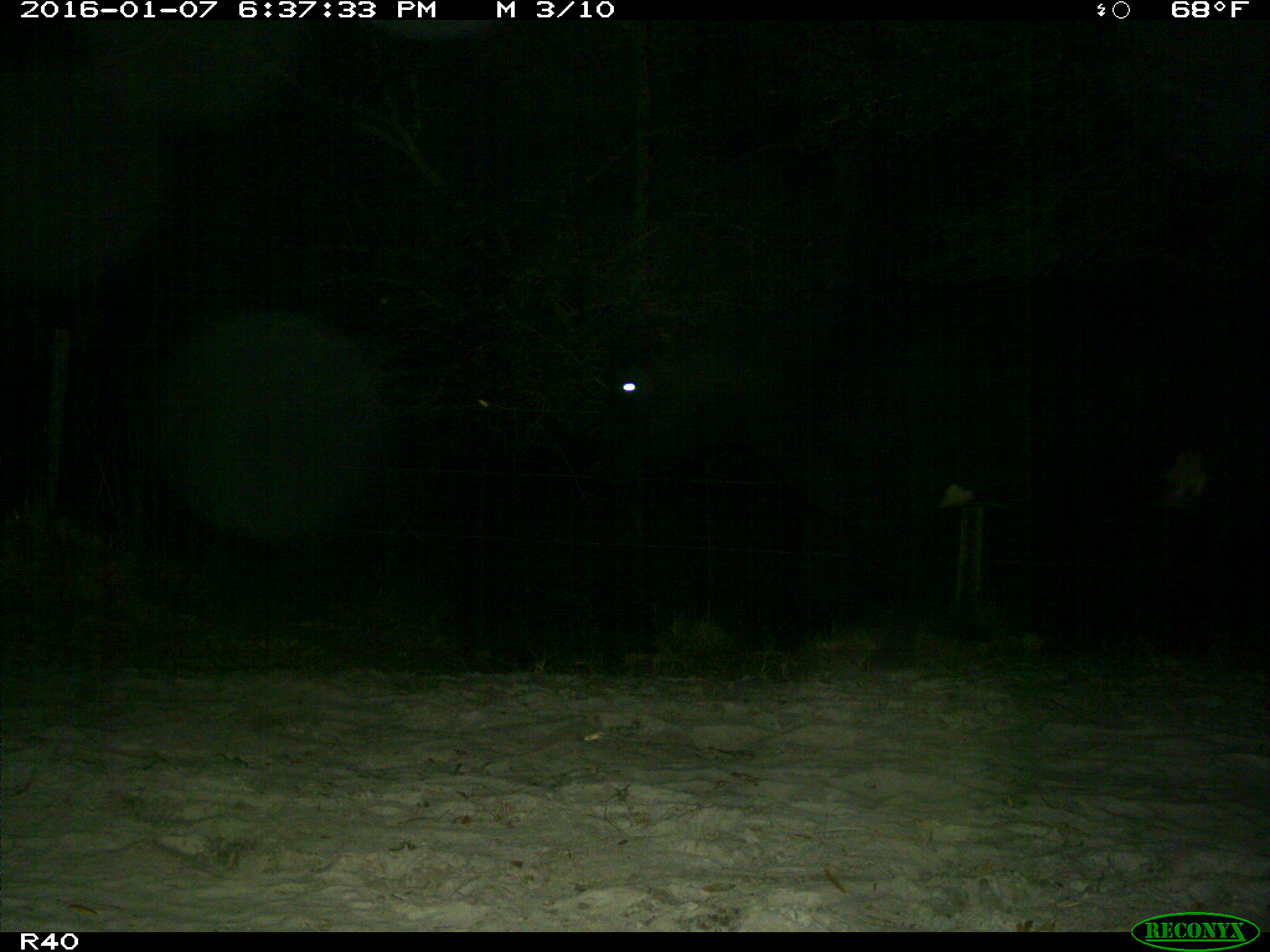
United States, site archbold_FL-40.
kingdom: Animalia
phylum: Chordata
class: Mammalia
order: Artiodactyla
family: Bovidae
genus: Bos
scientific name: Bos taurus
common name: domestic cow